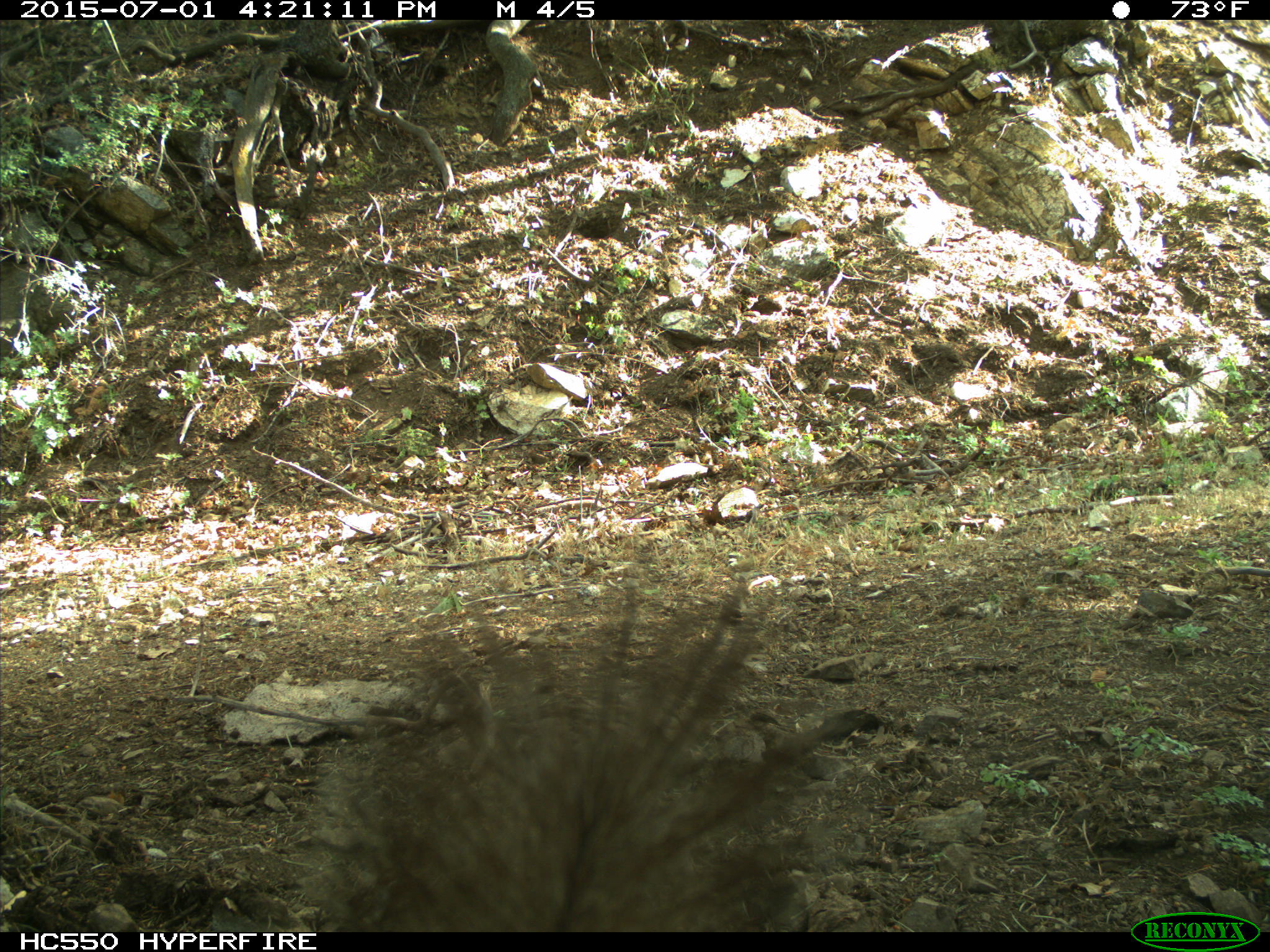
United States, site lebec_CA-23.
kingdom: Animalia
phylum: Chordata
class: Mammalia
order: Rodentia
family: Sciuridae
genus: Sciurus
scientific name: Sciurus carolinensis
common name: eastern gray squirrel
Sciurus carolinensis (eastern gray squirrel).